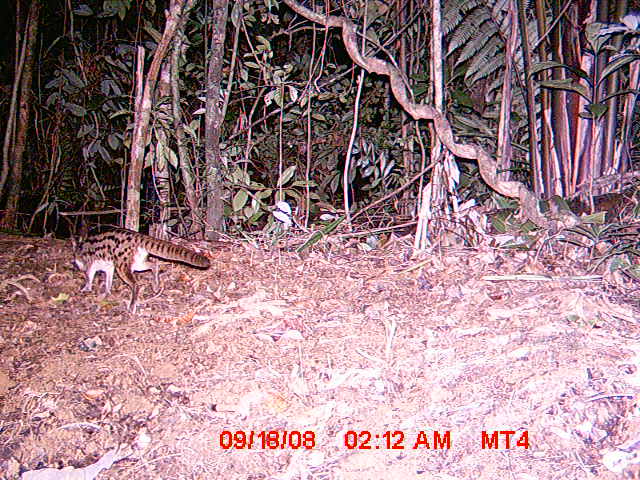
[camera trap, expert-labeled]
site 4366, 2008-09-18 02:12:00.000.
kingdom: Animalia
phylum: Chordata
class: Mammalia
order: Carnivora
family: Eupleridae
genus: Fossa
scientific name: Fossa fossana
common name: fanaloka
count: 1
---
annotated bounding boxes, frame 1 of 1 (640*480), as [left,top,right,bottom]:
fossa fossana: [68,227,210,315]